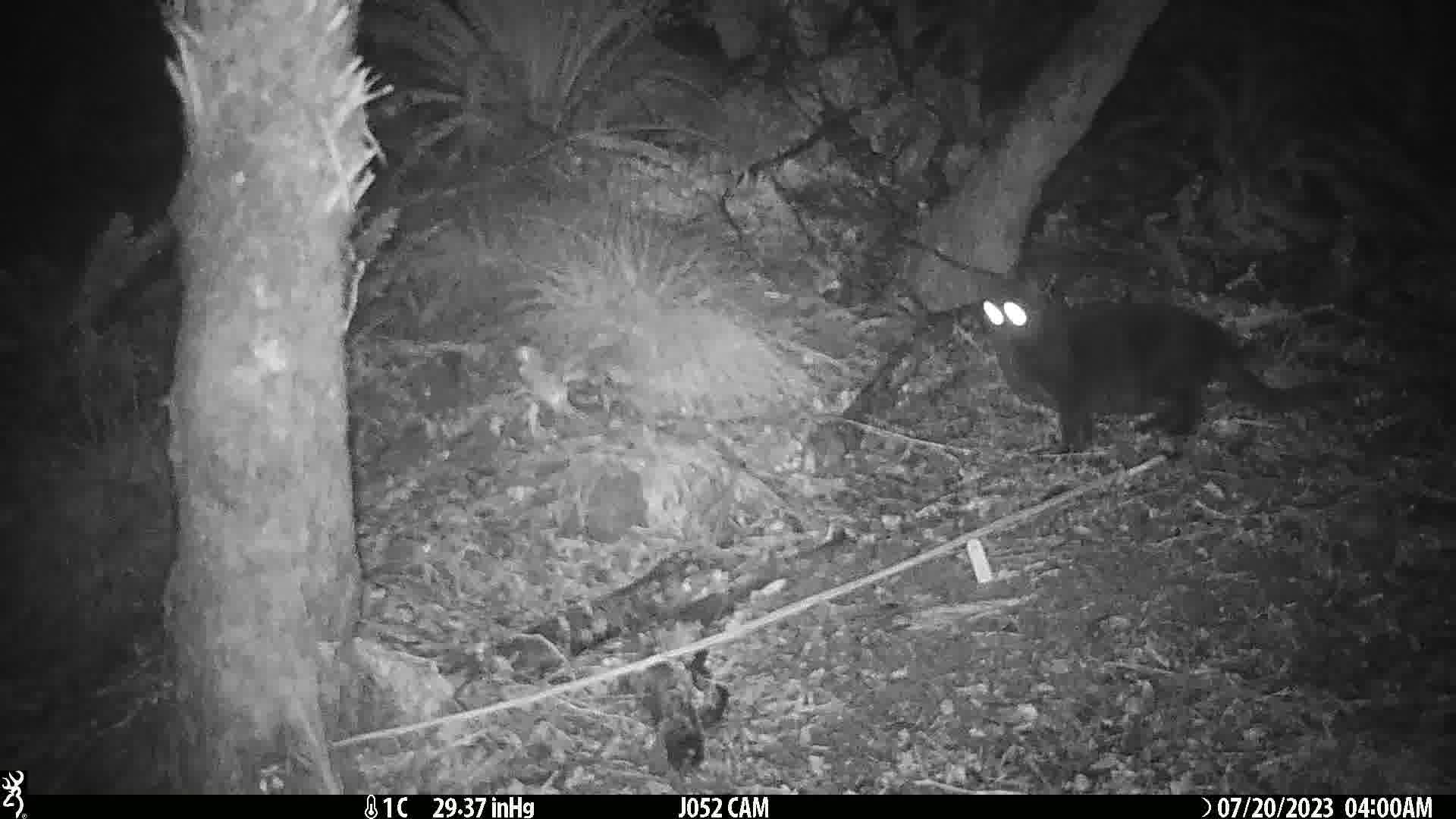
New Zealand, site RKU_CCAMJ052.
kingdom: Animalia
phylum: Chordata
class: Mammalia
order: Carnivora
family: Felidae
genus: Felis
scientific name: Felis catus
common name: domestic cat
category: cat